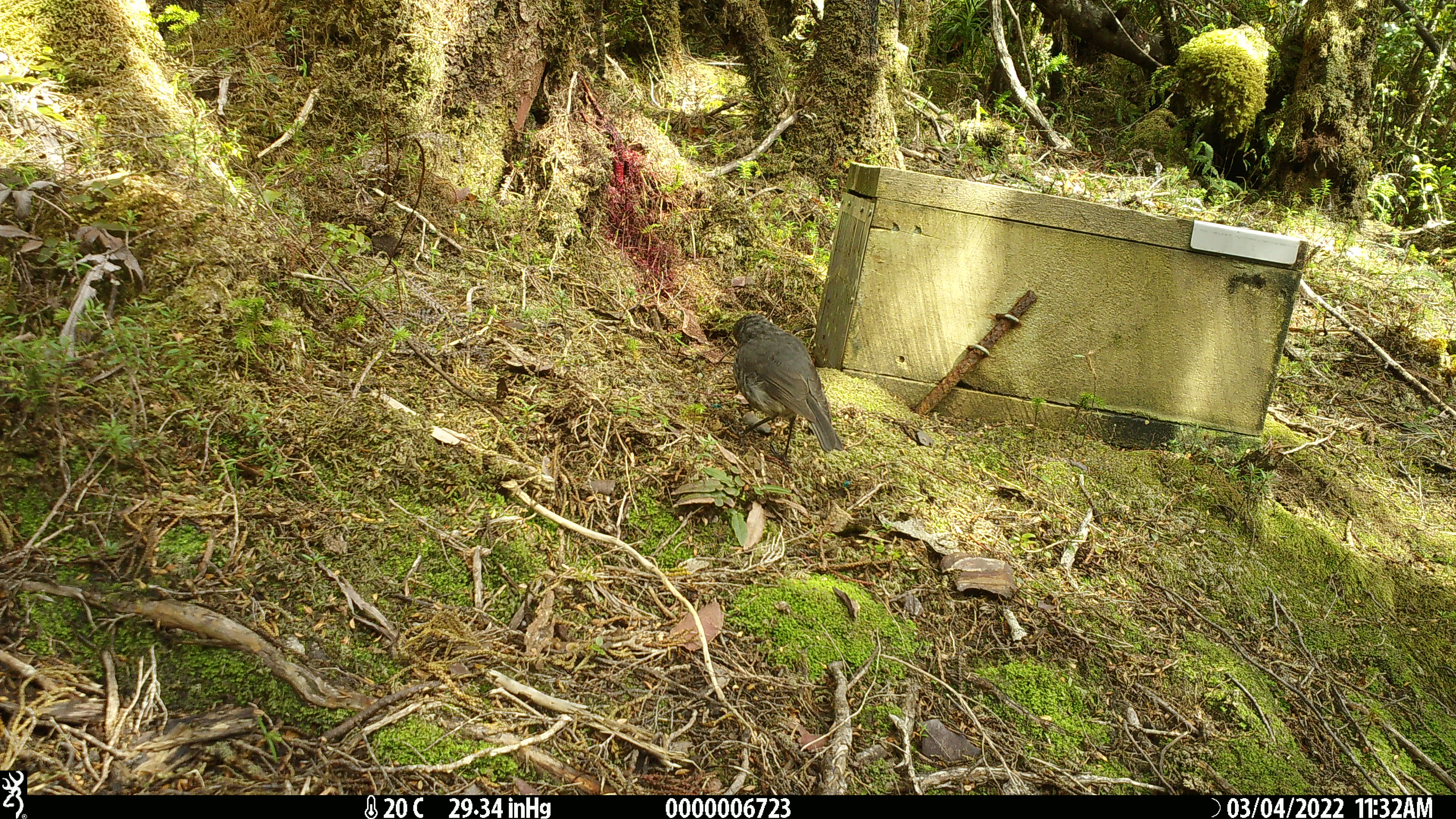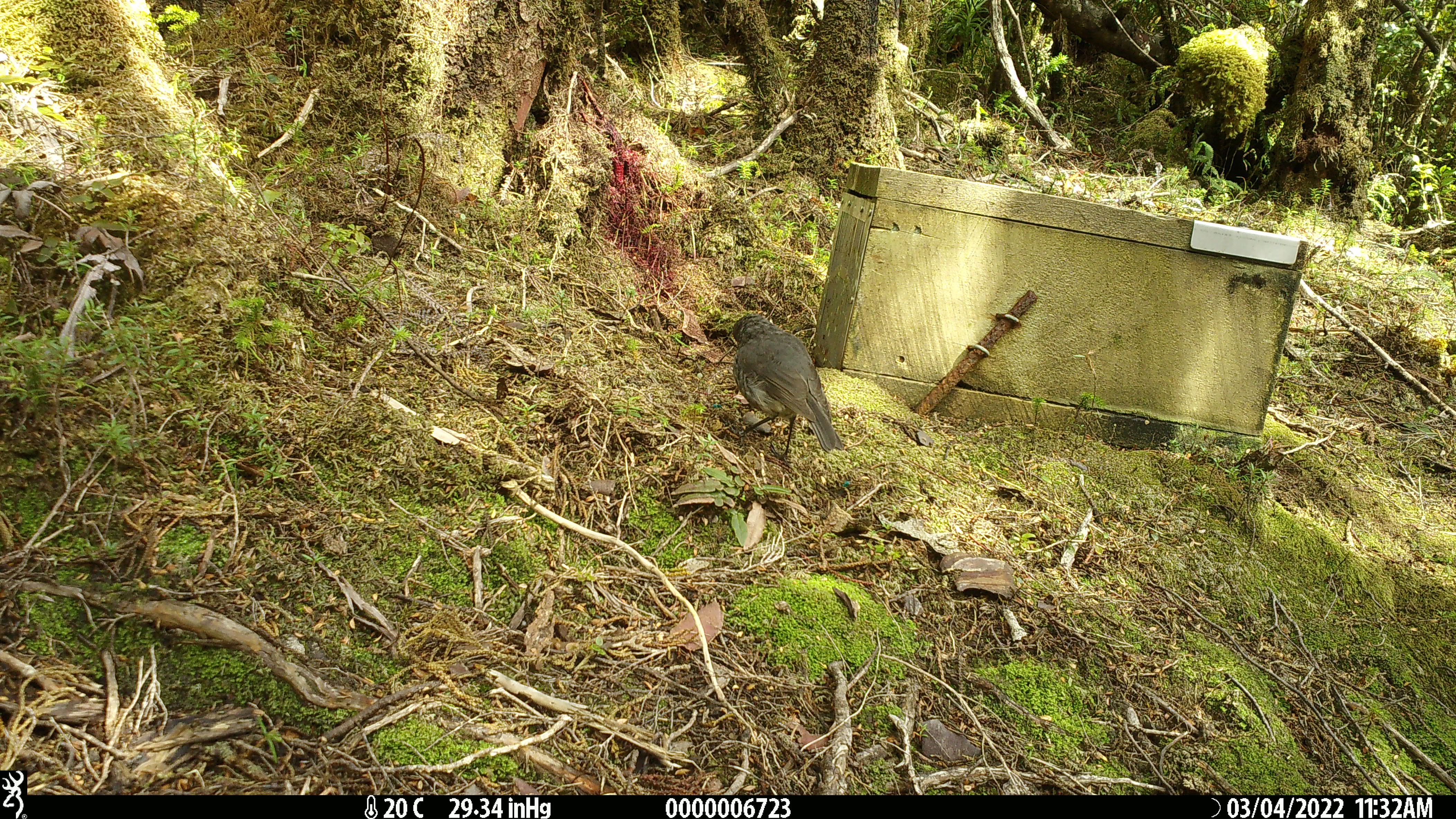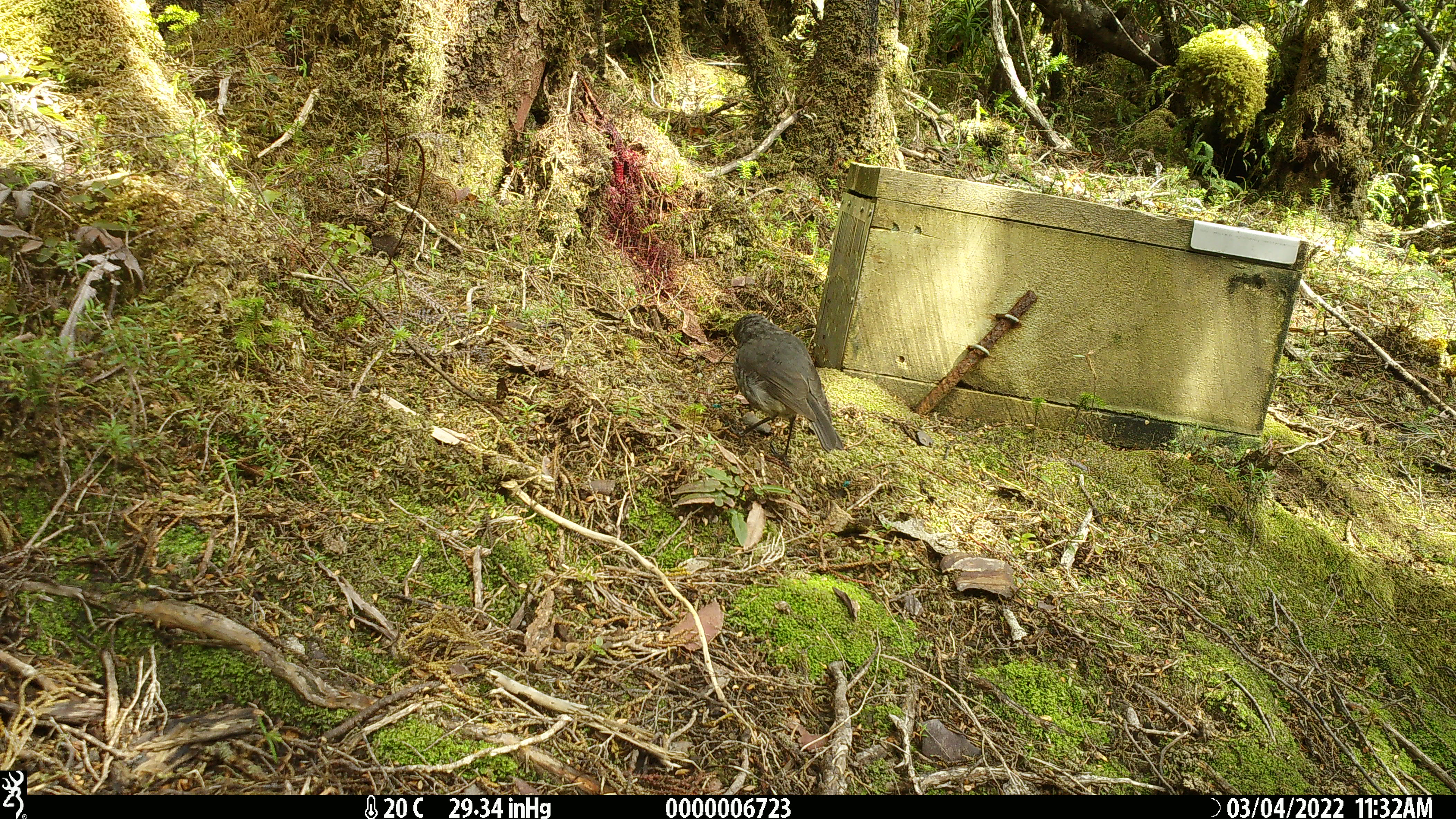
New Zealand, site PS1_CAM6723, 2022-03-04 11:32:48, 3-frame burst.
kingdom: Animalia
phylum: Chordata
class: Aves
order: Passeriformes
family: Petroicidae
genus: Petroica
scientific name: Petroica australis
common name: new zealand robin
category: robin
Robin (new zealand robin) (Petroica australis).